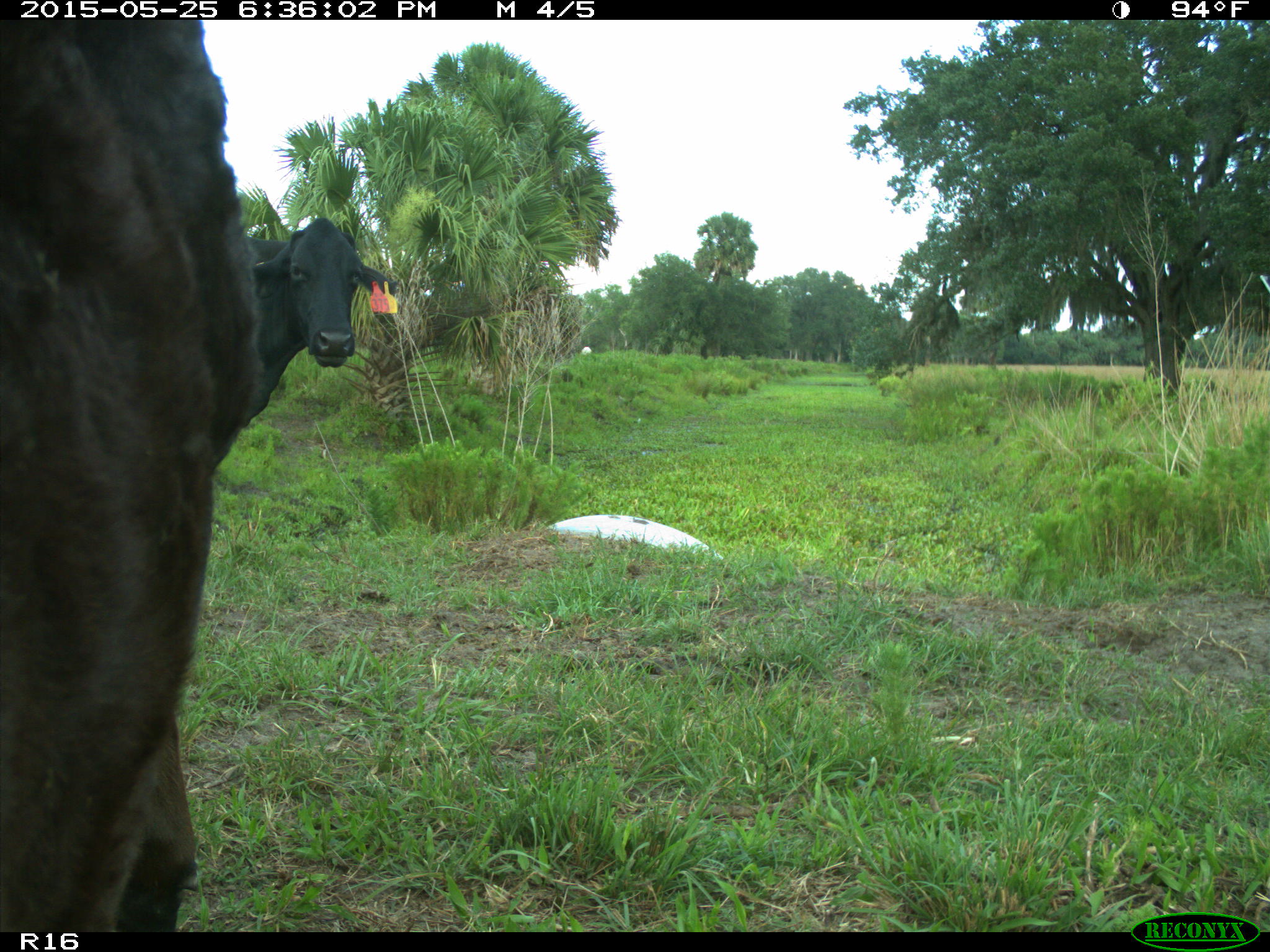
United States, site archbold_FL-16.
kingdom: Animalia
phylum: Chordata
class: Mammalia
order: Artiodactyla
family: Bovidae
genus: Bos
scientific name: Bos taurus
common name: domestic cow